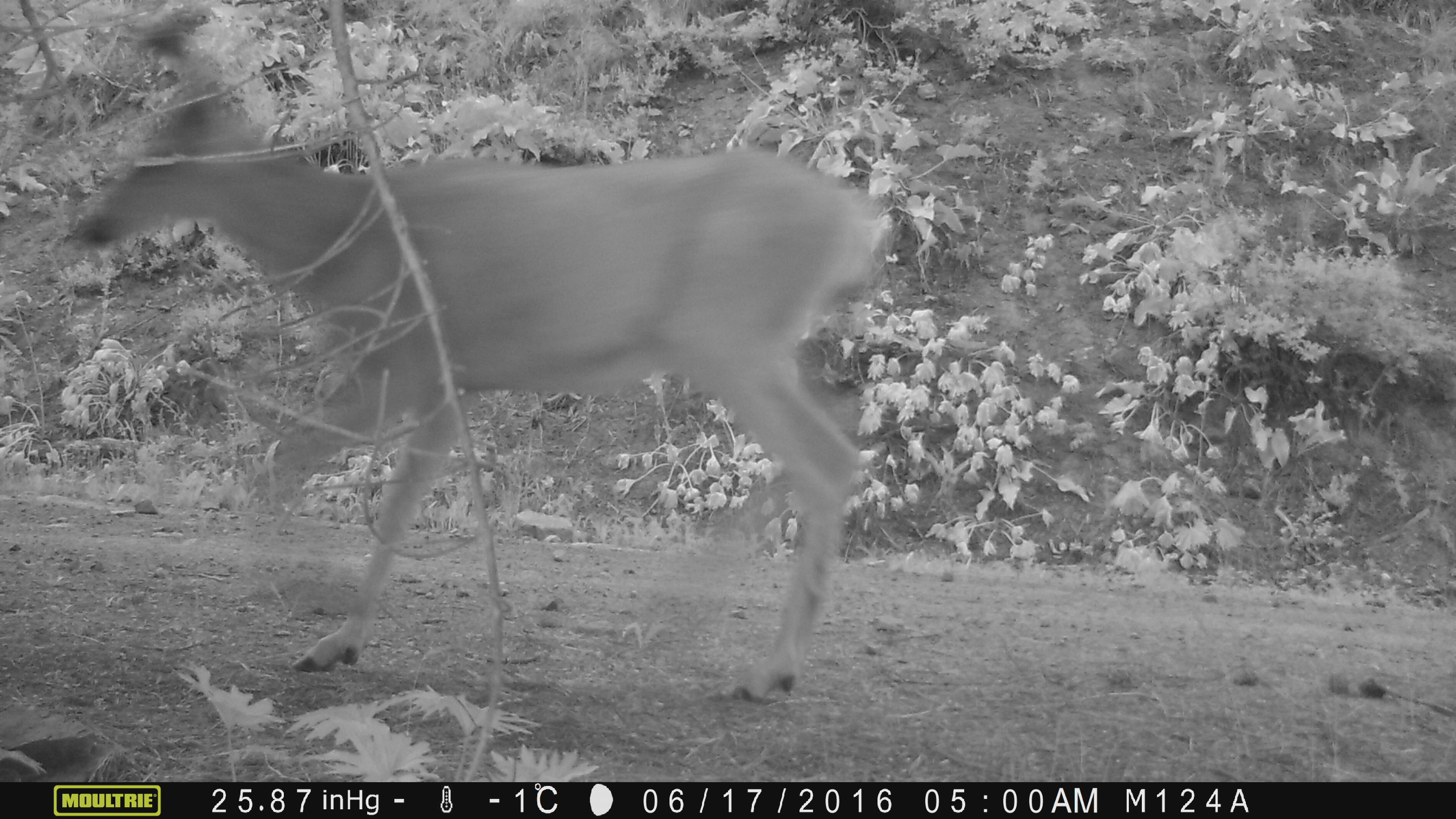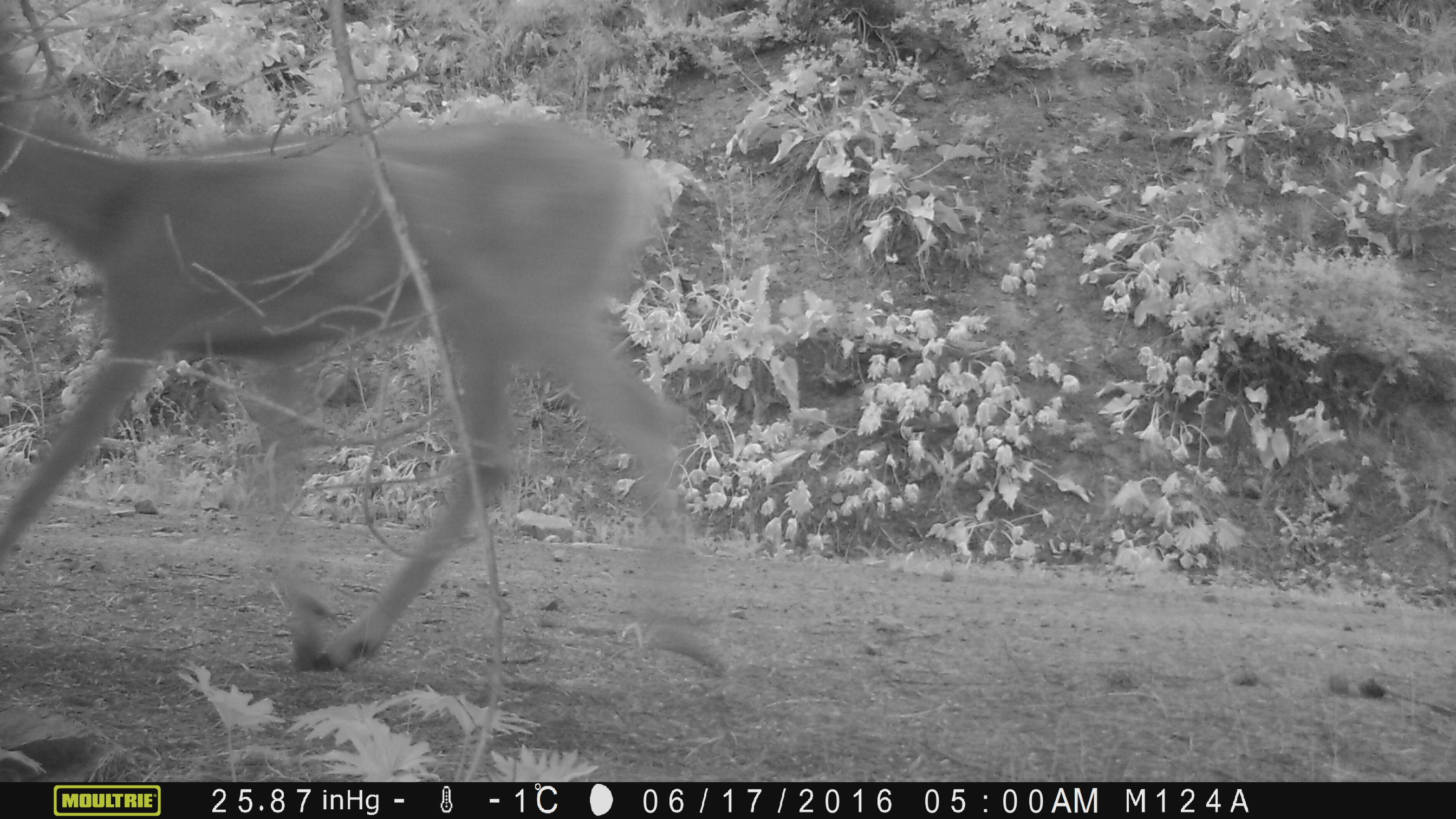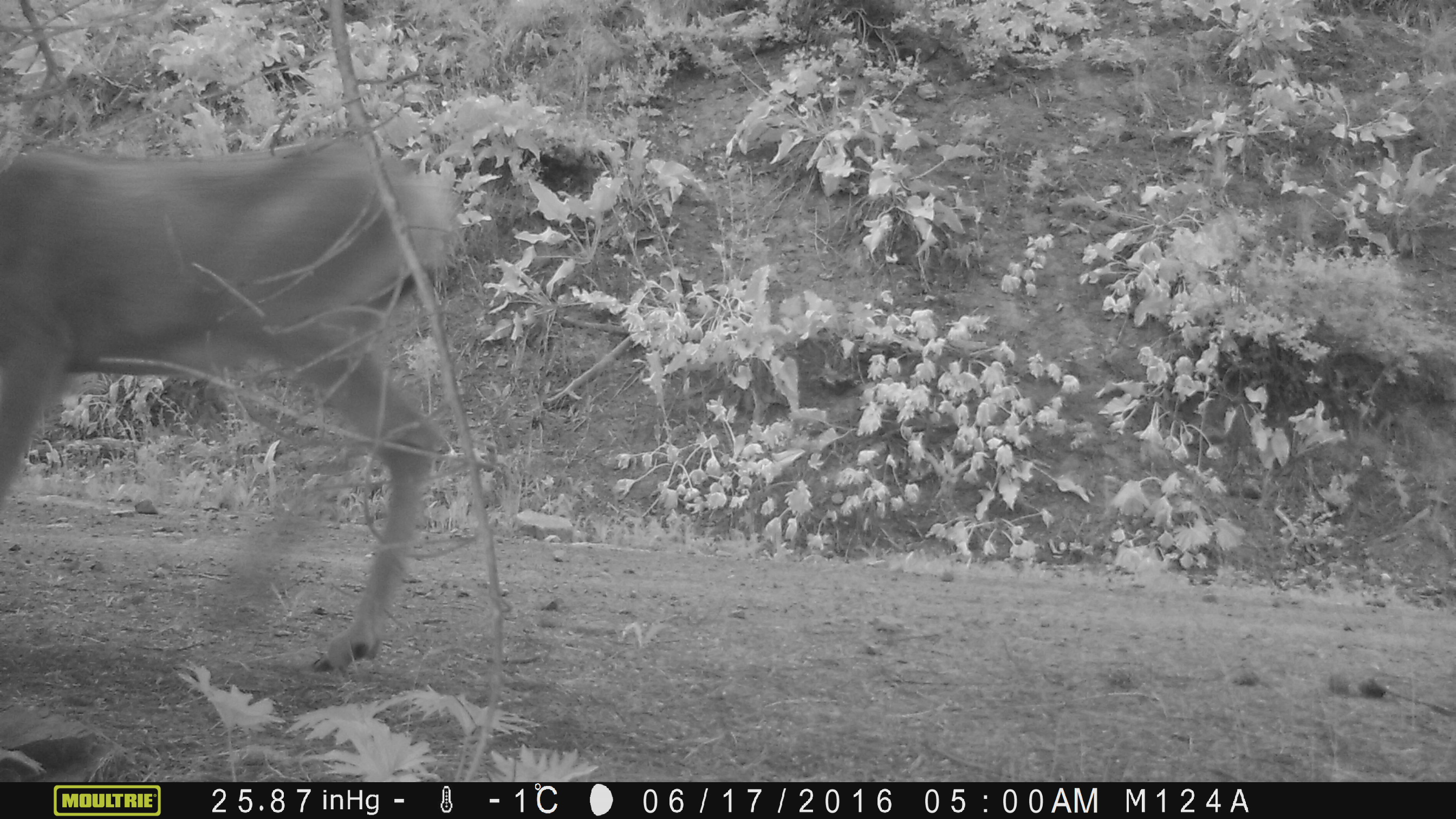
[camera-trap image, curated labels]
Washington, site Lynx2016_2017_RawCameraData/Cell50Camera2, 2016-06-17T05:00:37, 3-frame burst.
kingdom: Animalia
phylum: Chordata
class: Mammalia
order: Artiodactyla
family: Cervidae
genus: Odocoileus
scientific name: Odocoileus hemionus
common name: mule deer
Odocoileus hemionus (mule deer). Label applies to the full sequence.